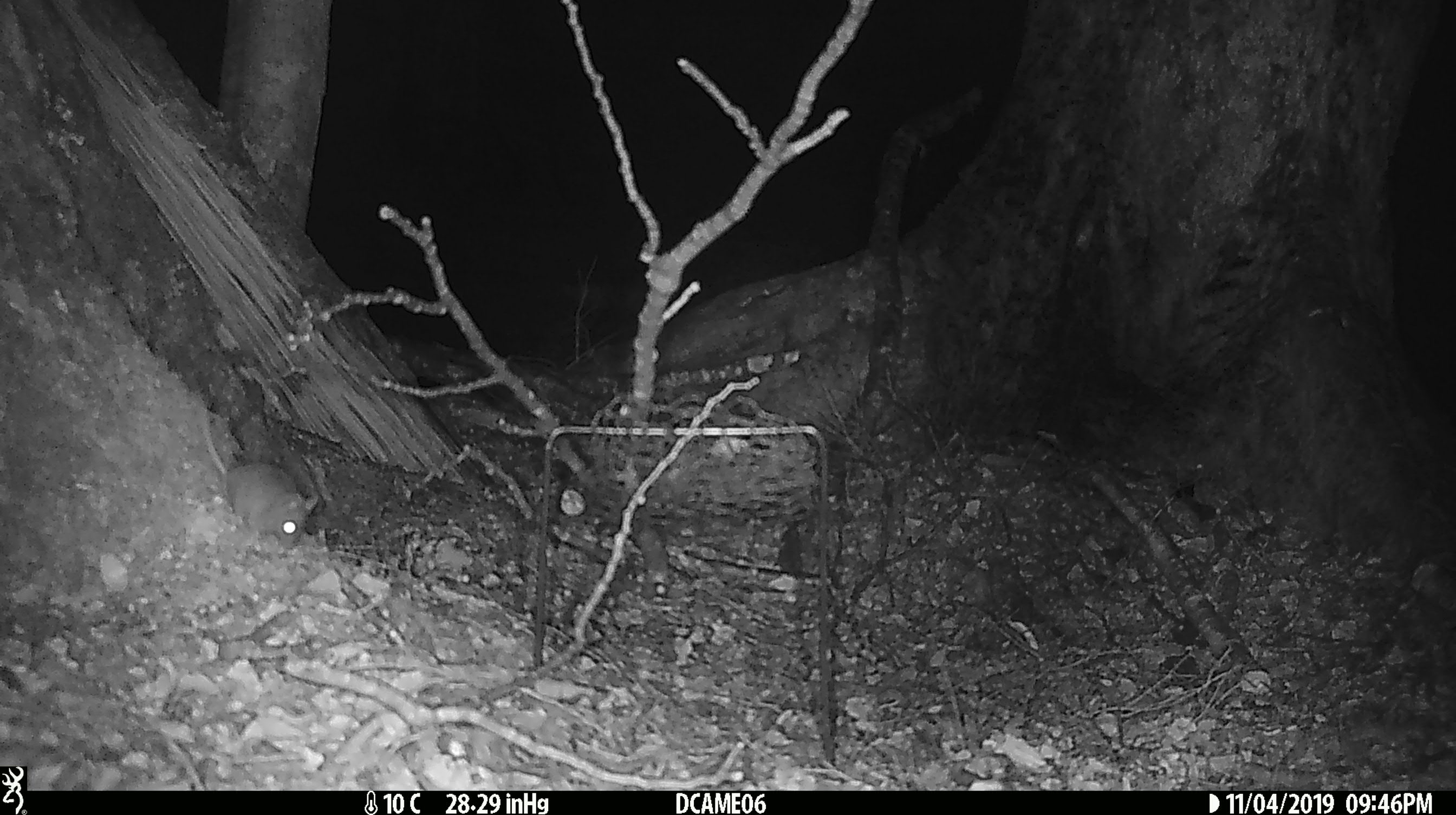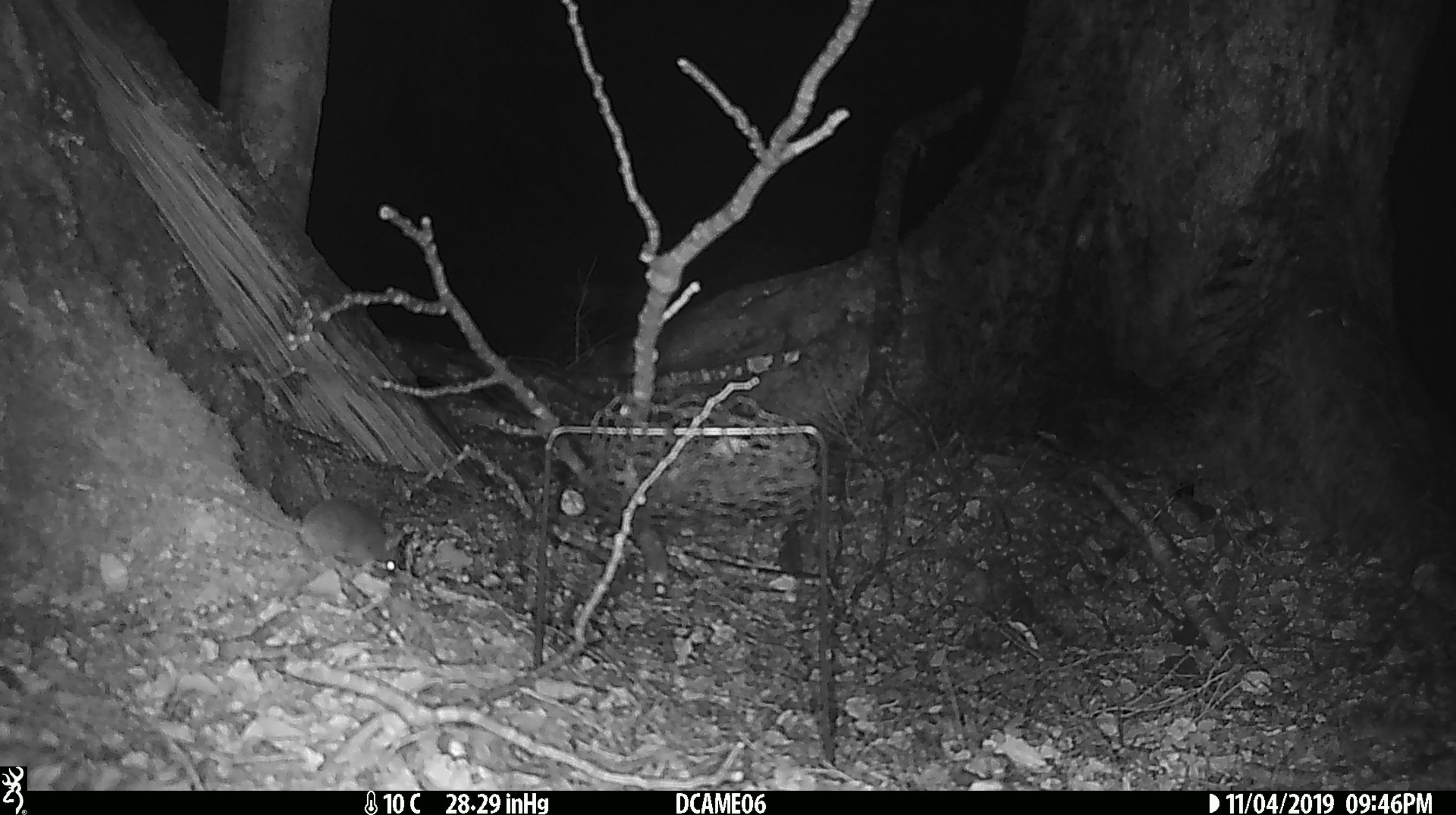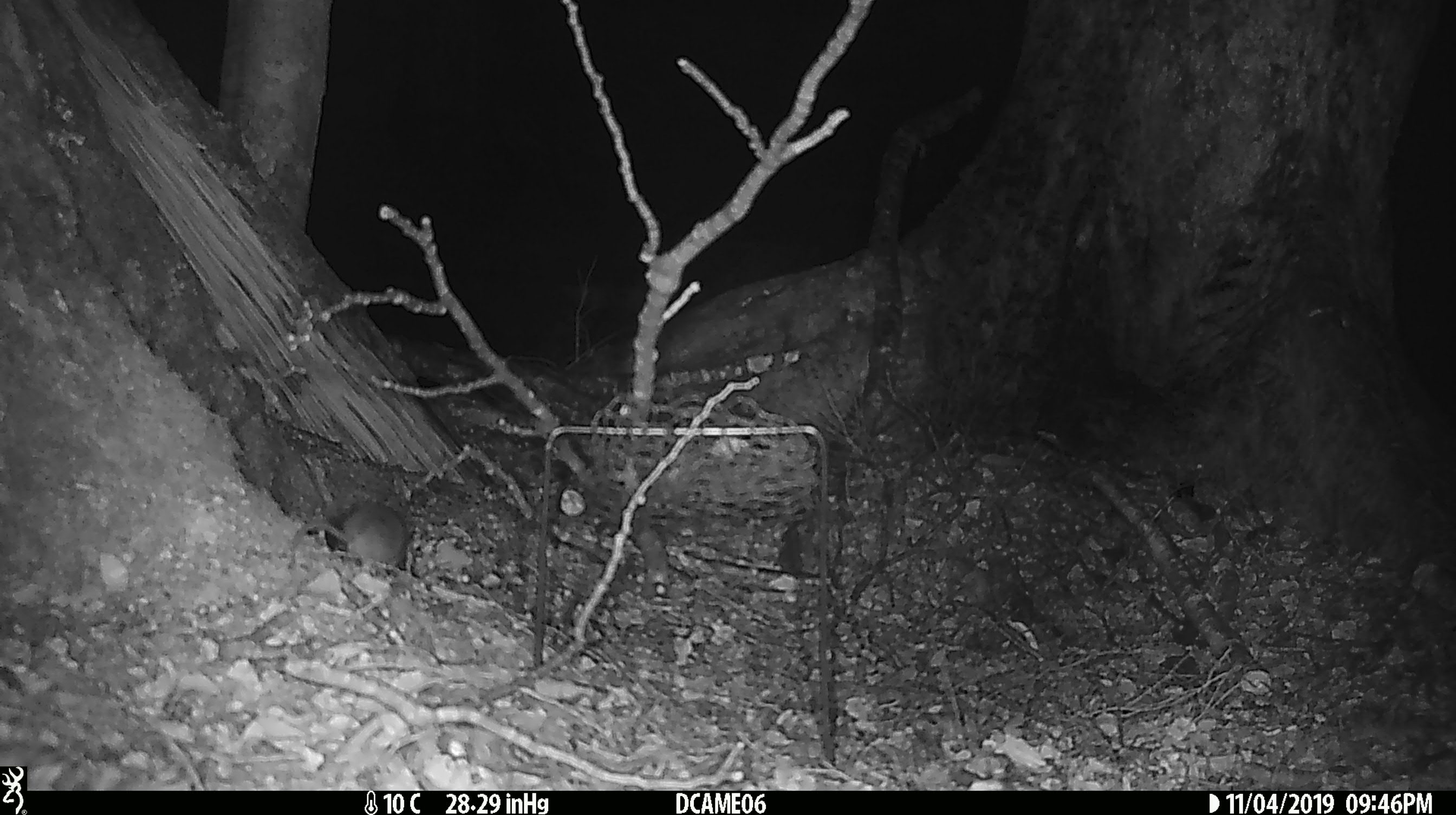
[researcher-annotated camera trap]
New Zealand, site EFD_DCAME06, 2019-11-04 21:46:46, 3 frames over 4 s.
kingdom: Animalia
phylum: Chordata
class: Mammalia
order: Rodentia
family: Muridae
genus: Mus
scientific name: Mus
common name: mouse